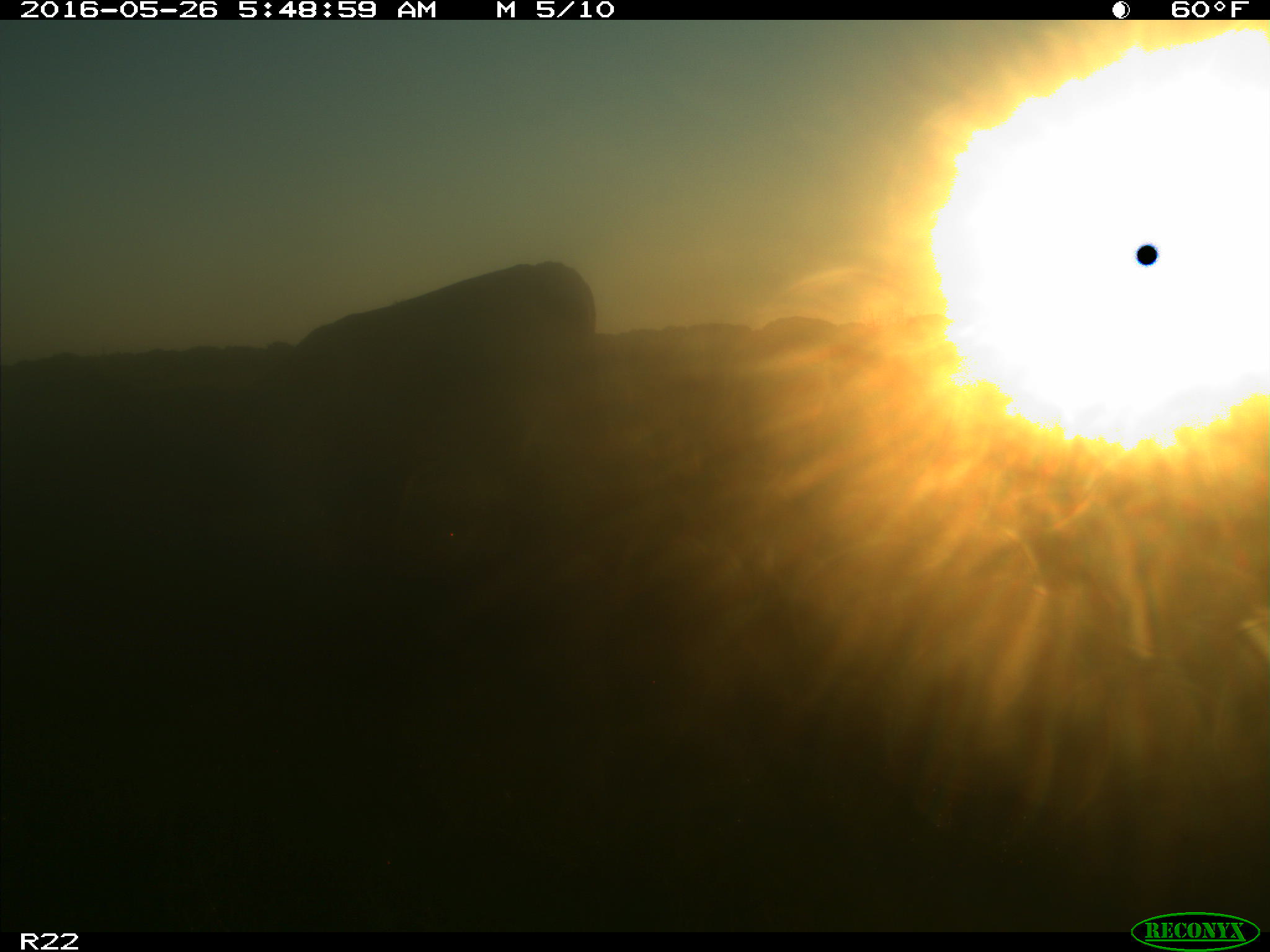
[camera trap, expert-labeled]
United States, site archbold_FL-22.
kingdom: Animalia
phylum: Chordata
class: Mammalia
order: Artiodactyla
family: Bovidae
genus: Bos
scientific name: Bos taurus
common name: domestic cow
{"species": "Bos taurus (domestic cow)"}